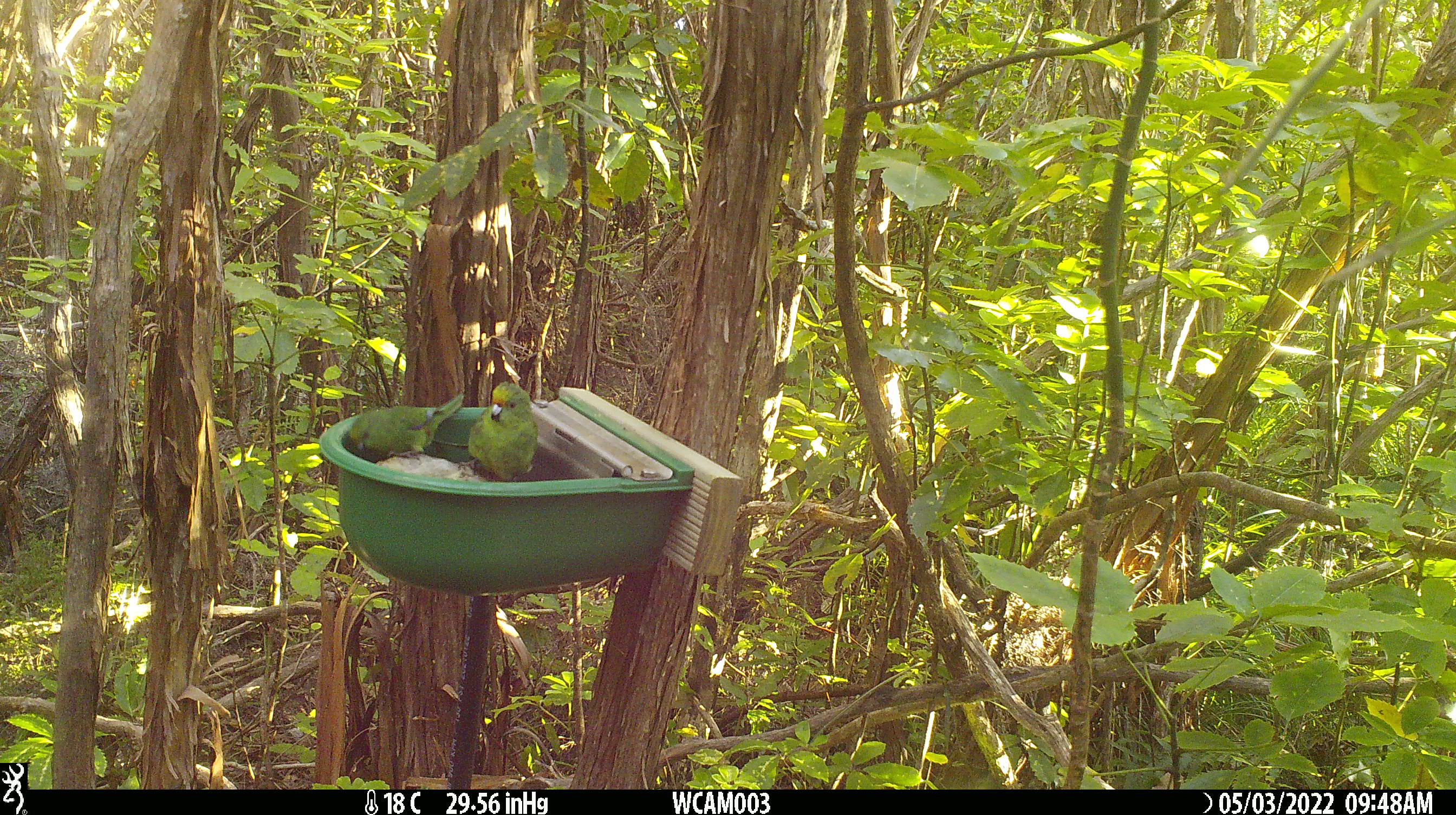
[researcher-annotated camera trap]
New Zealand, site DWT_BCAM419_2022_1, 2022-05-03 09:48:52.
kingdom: Animalia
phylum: Chordata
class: Aves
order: Psittaciformes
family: Psittaculidae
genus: Cyanoramphus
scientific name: Cyanoramphus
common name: parakeet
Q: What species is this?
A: Parakeet (Cyanoramphus).